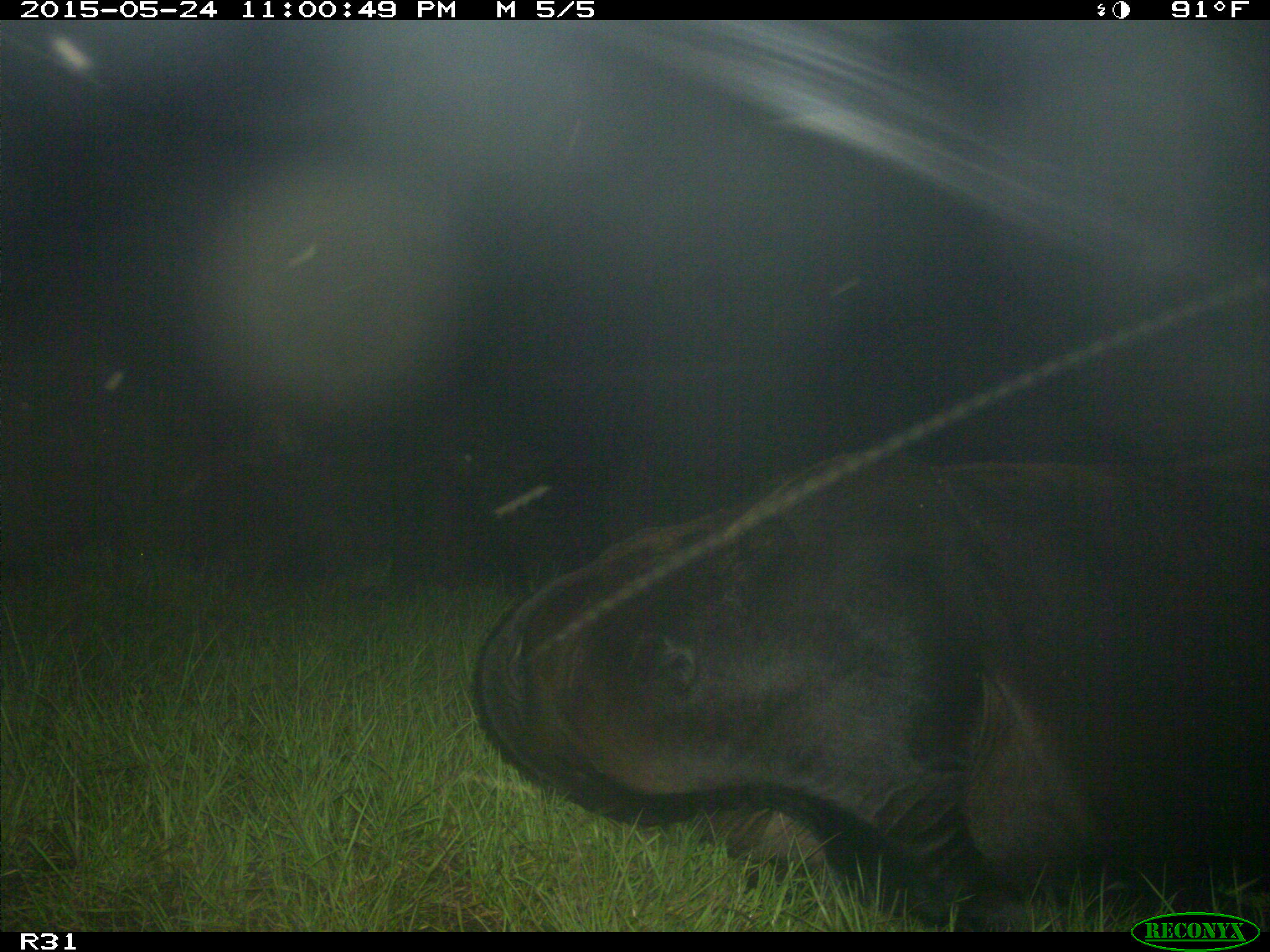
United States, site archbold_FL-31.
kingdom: Animalia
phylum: Chordata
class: Mammalia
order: Artiodactyla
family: Bovidae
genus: Bos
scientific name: Bos taurus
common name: domestic cow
Bos taurus (domestic cow).